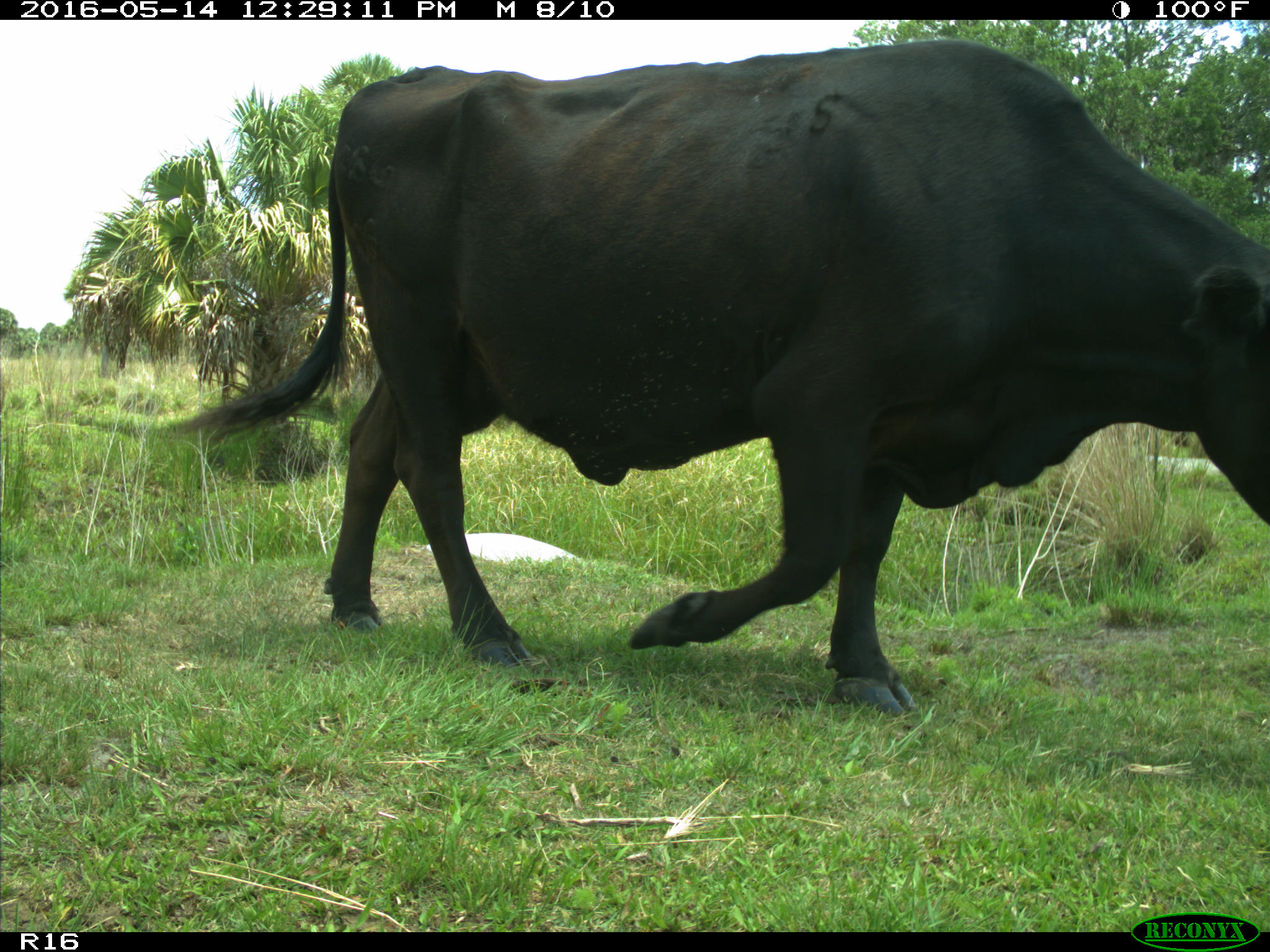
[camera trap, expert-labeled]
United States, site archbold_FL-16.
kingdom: Animalia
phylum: Chordata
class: Mammalia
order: Artiodactyla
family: Bovidae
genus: Bos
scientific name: Bos taurus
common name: domestic cow